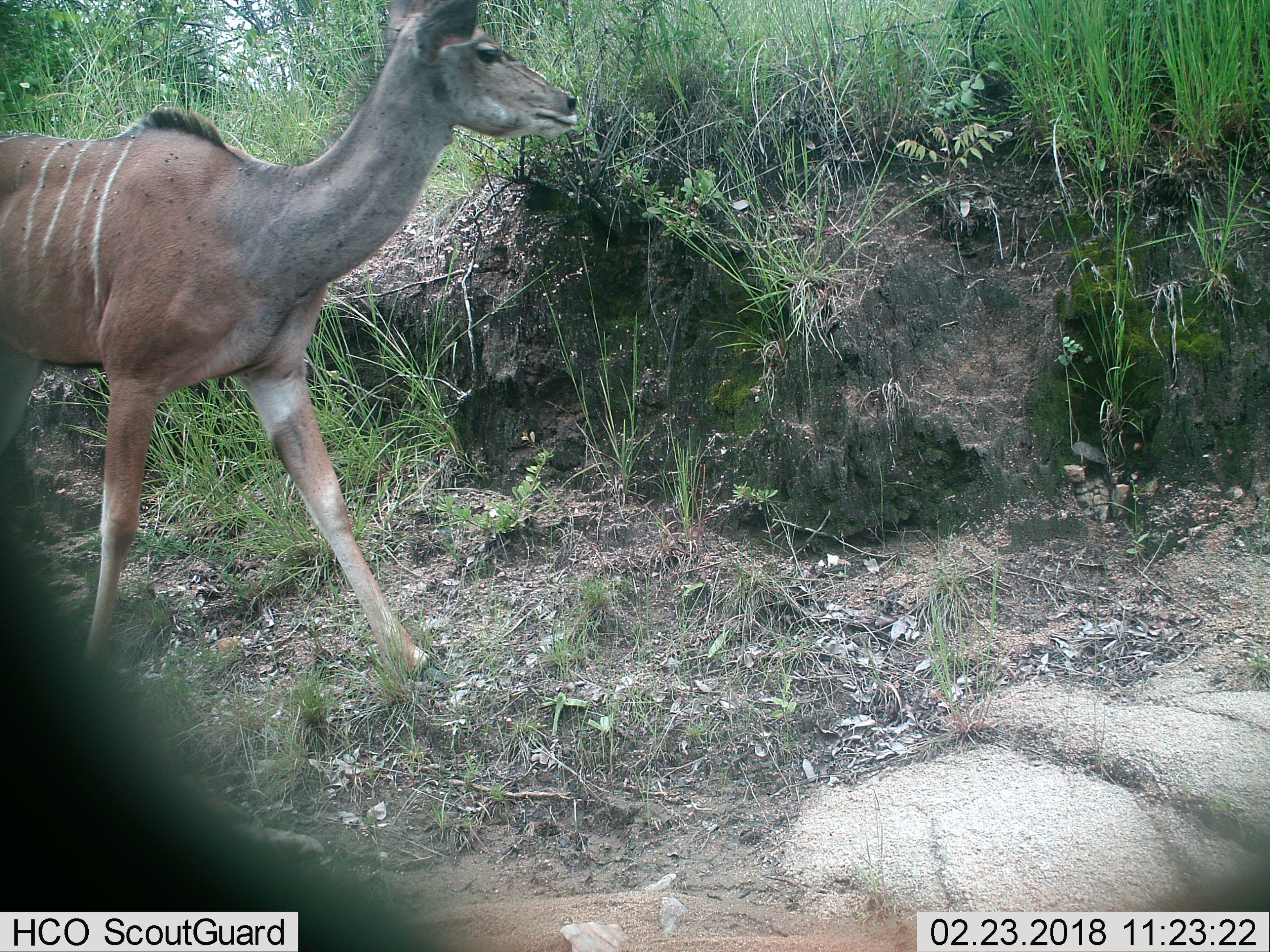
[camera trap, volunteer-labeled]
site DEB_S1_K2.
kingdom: Animalia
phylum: Chordata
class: Mammalia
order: Artiodactyla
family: Bovidae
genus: Tragelaphus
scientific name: Tragelaphus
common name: kudu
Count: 1.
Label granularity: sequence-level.